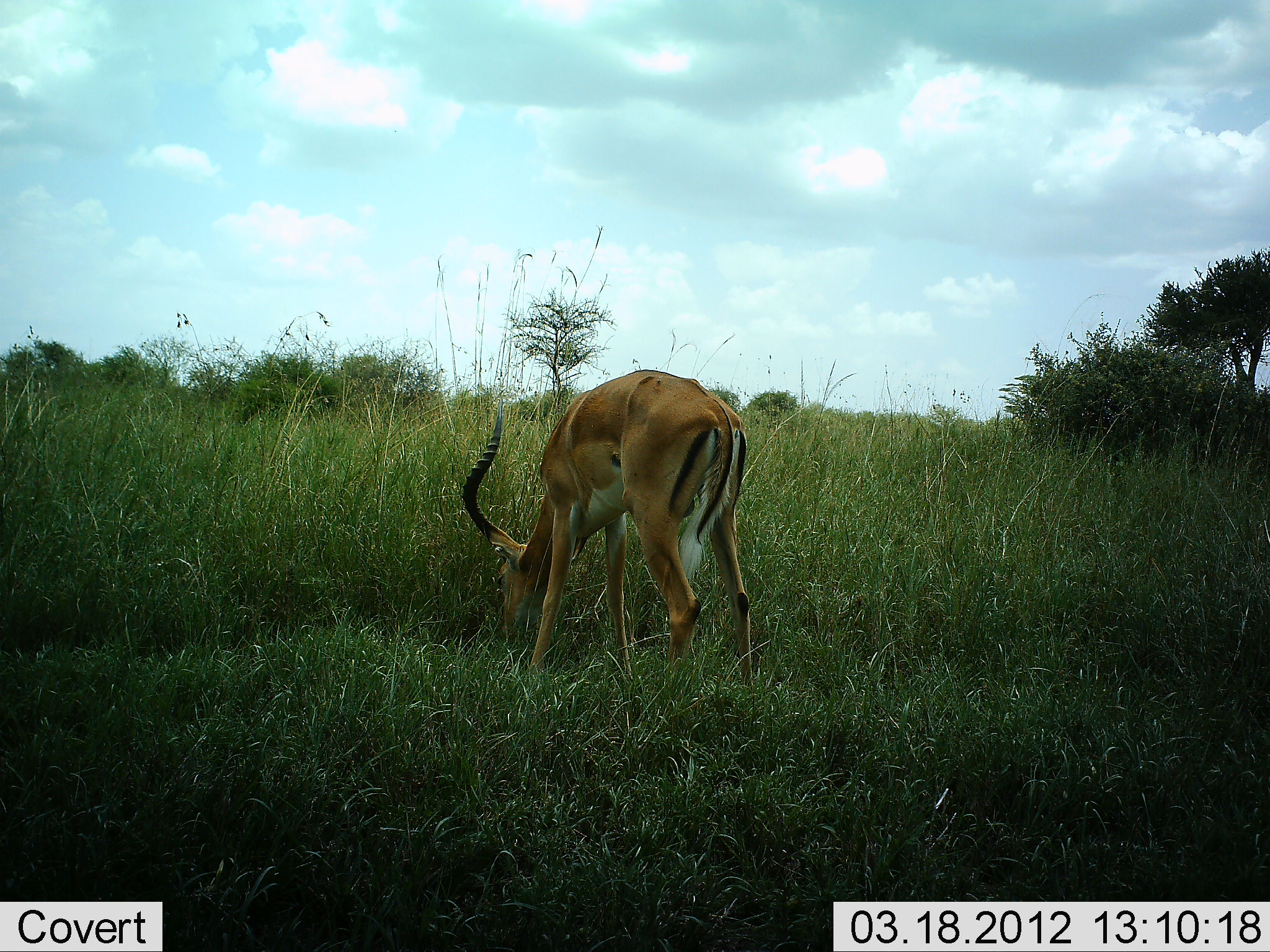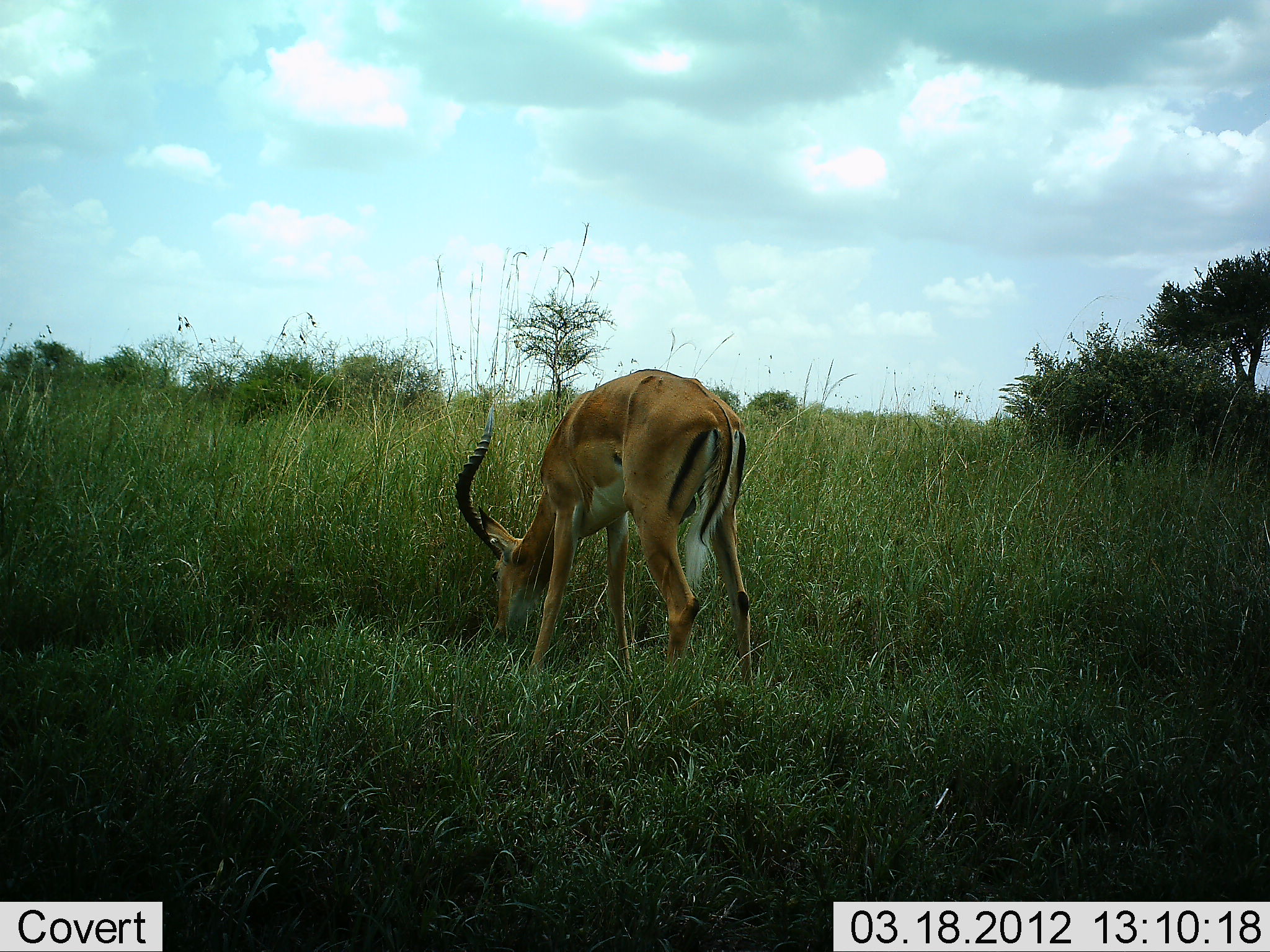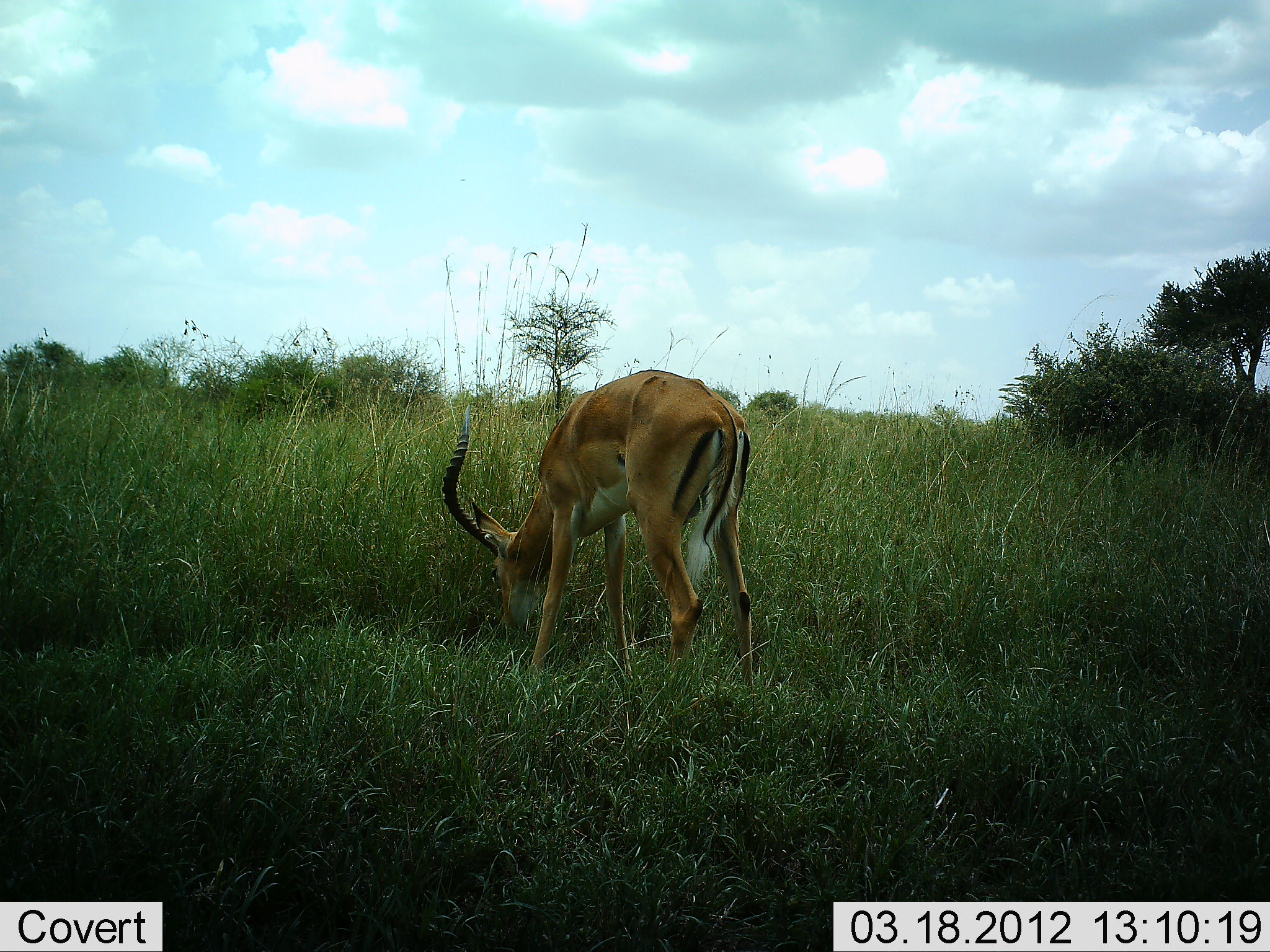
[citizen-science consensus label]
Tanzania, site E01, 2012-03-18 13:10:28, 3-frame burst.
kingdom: Animalia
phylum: Chordata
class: Mammalia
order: Artiodactyla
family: Bovidae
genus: Aepyceros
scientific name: Aepyceros melampus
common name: impala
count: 1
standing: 7%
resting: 0%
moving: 0%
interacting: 0%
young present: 0%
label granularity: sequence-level